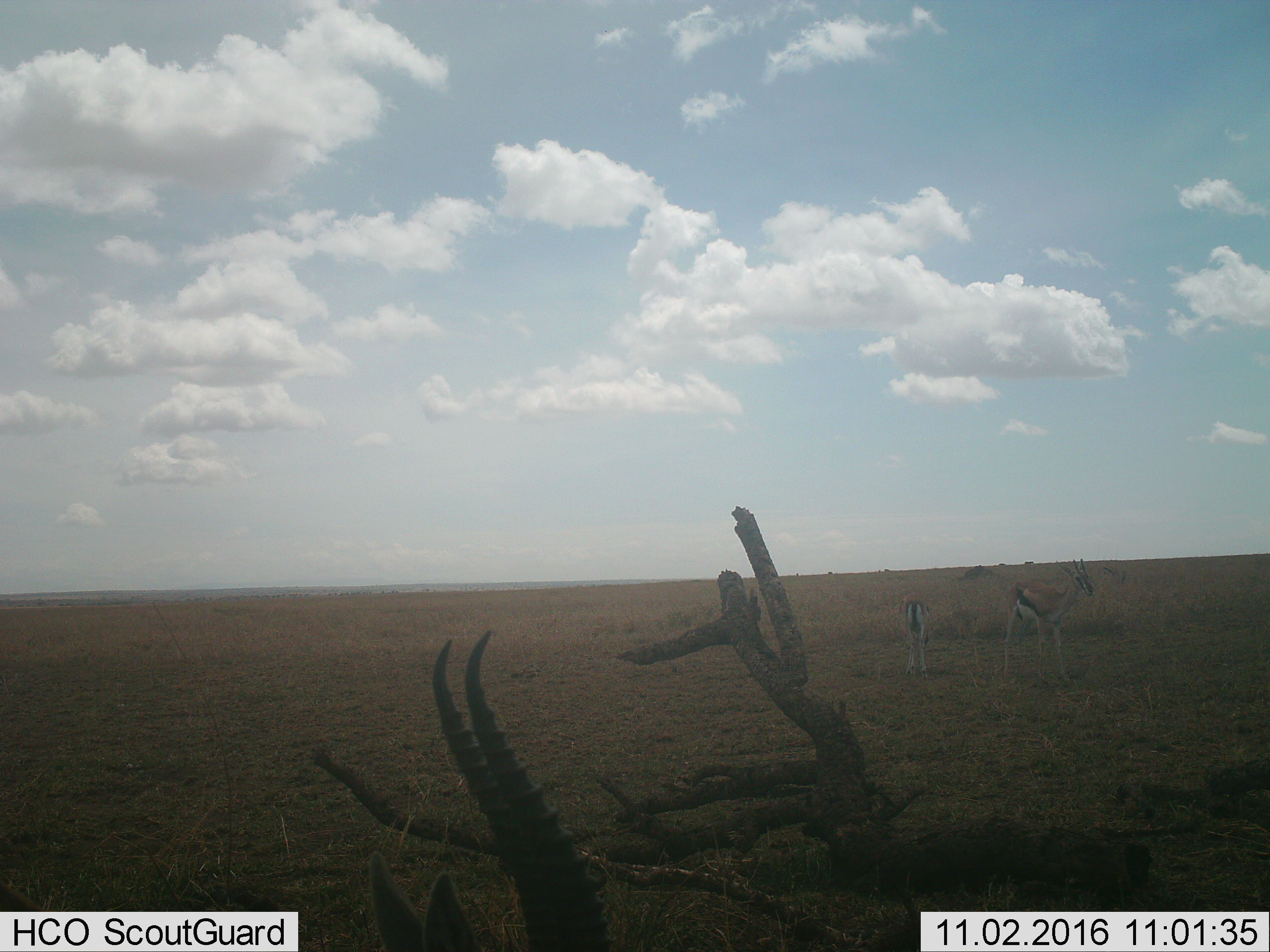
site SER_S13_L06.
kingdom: Animalia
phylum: Chordata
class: Mammalia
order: Artiodactyla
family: Bovidae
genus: Eudorcas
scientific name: Eudorcas thomsonii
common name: thomson's gazelle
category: gazellethomsons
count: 2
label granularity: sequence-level